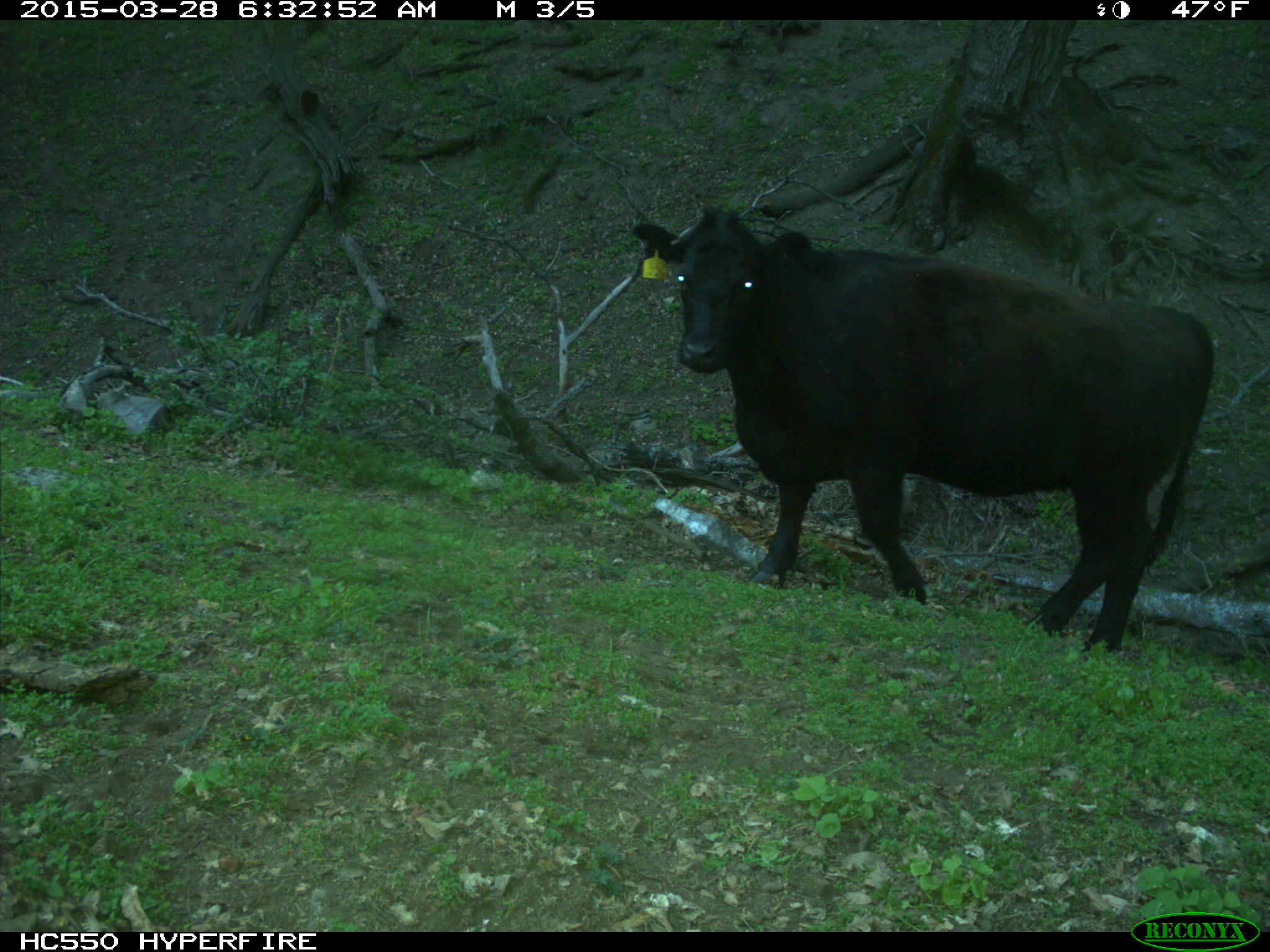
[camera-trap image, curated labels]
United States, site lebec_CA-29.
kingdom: Animalia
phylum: Chordata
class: Mammalia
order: Artiodactyla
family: Bovidae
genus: Bos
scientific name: Bos taurus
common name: domestic cow